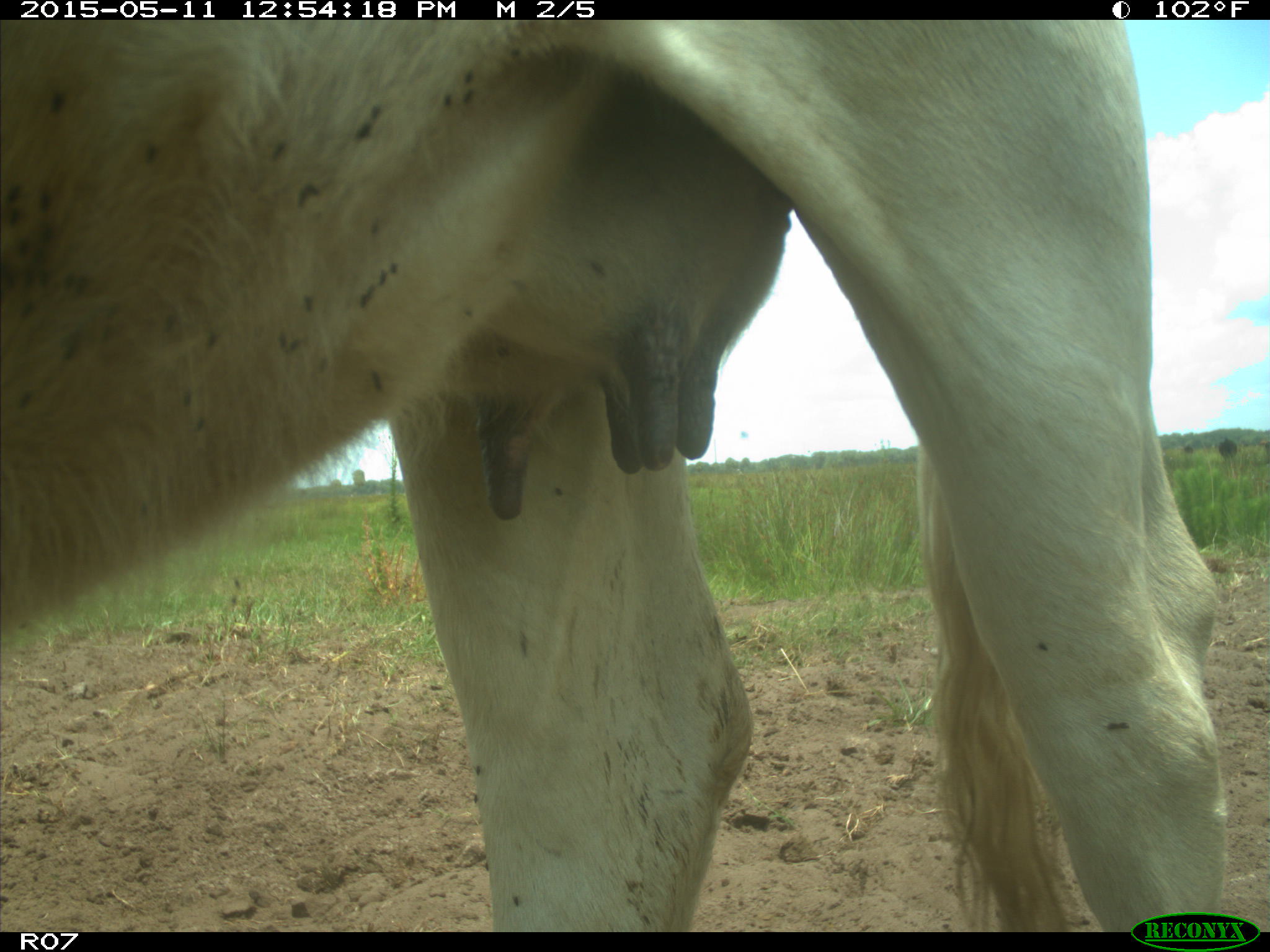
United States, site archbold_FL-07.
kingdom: Animalia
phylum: Chordata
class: Mammalia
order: Artiodactyla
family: Bovidae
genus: Bos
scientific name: Bos taurus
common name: domestic cow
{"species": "Bos taurus (domestic cow)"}